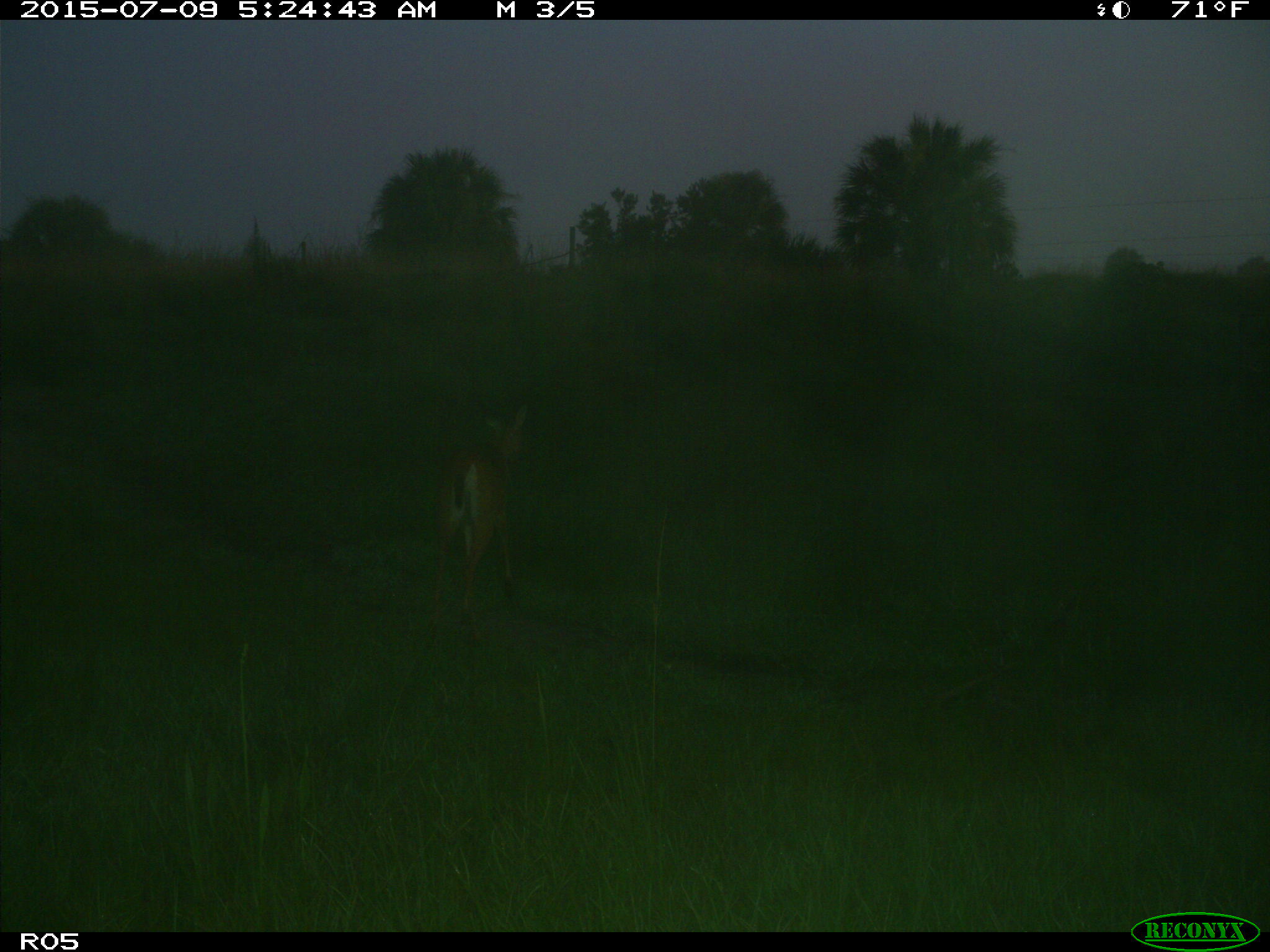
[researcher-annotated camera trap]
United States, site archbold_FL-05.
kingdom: Animalia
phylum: Chordata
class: Mammalia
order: Artiodactyla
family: Cervidae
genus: Odocoileus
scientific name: Odocoileus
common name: deer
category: unidentified deer